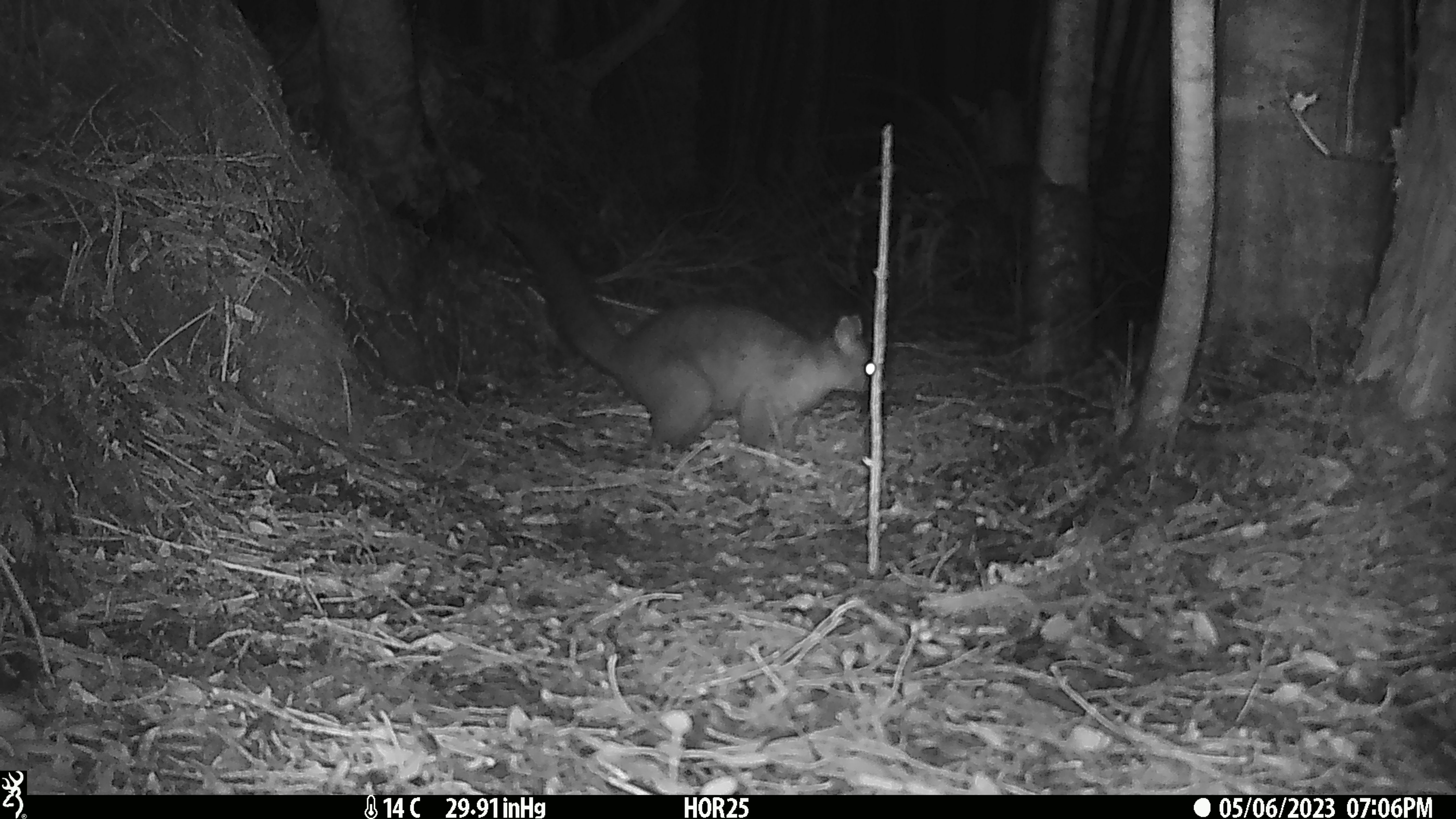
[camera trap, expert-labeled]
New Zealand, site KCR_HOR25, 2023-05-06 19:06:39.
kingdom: Animalia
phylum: Chordata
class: Mammalia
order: Diprotodontia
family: Phalangeridae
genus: Trichosurus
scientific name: Trichosurus vulpecula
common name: common brushtail possum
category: possum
Possum (common brushtail possum) (Trichosurus vulpecula).